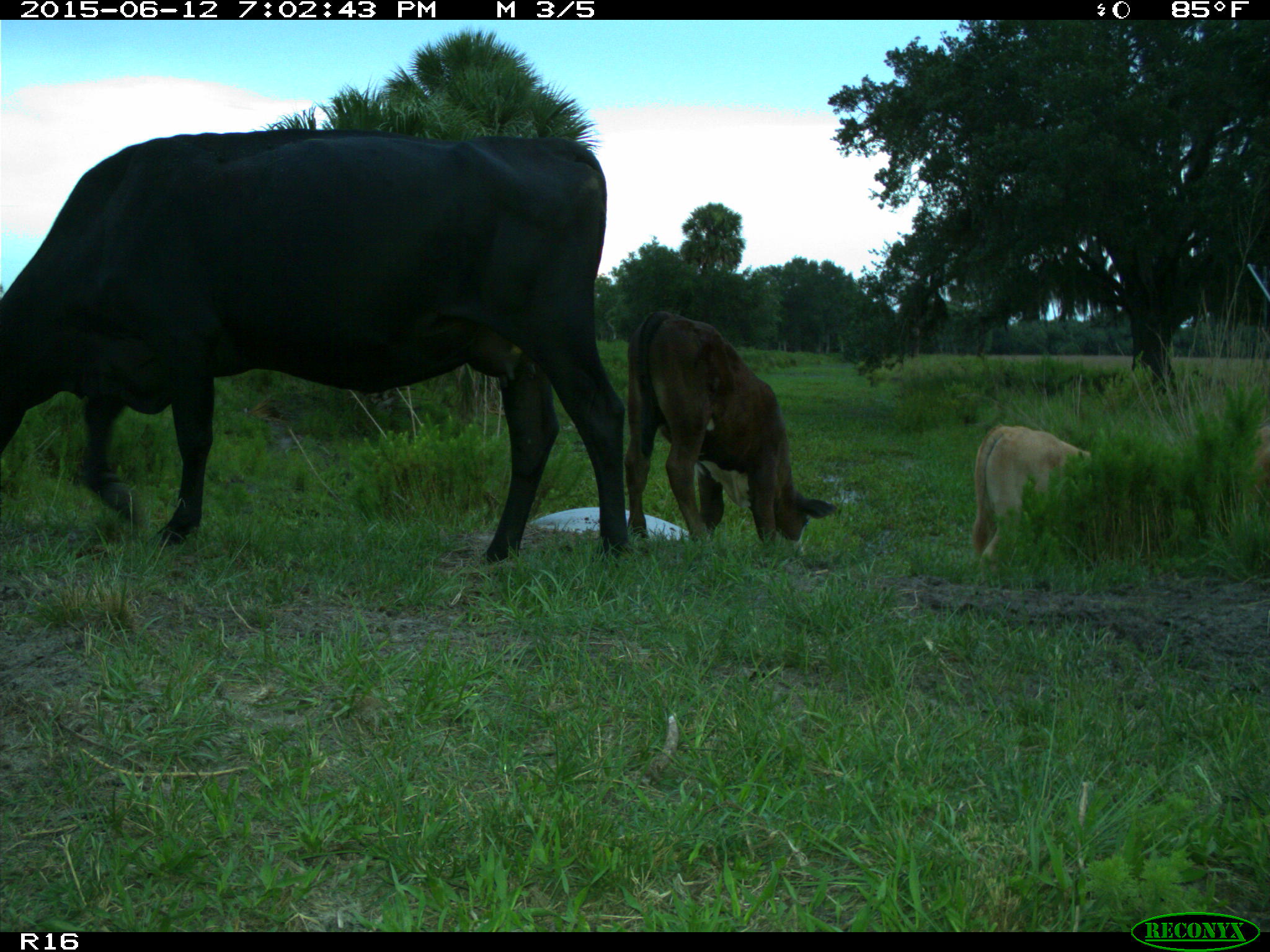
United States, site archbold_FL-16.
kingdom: Animalia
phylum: Chordata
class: Mammalia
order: Artiodactyla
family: Bovidae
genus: Bos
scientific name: Bos taurus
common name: domestic cow